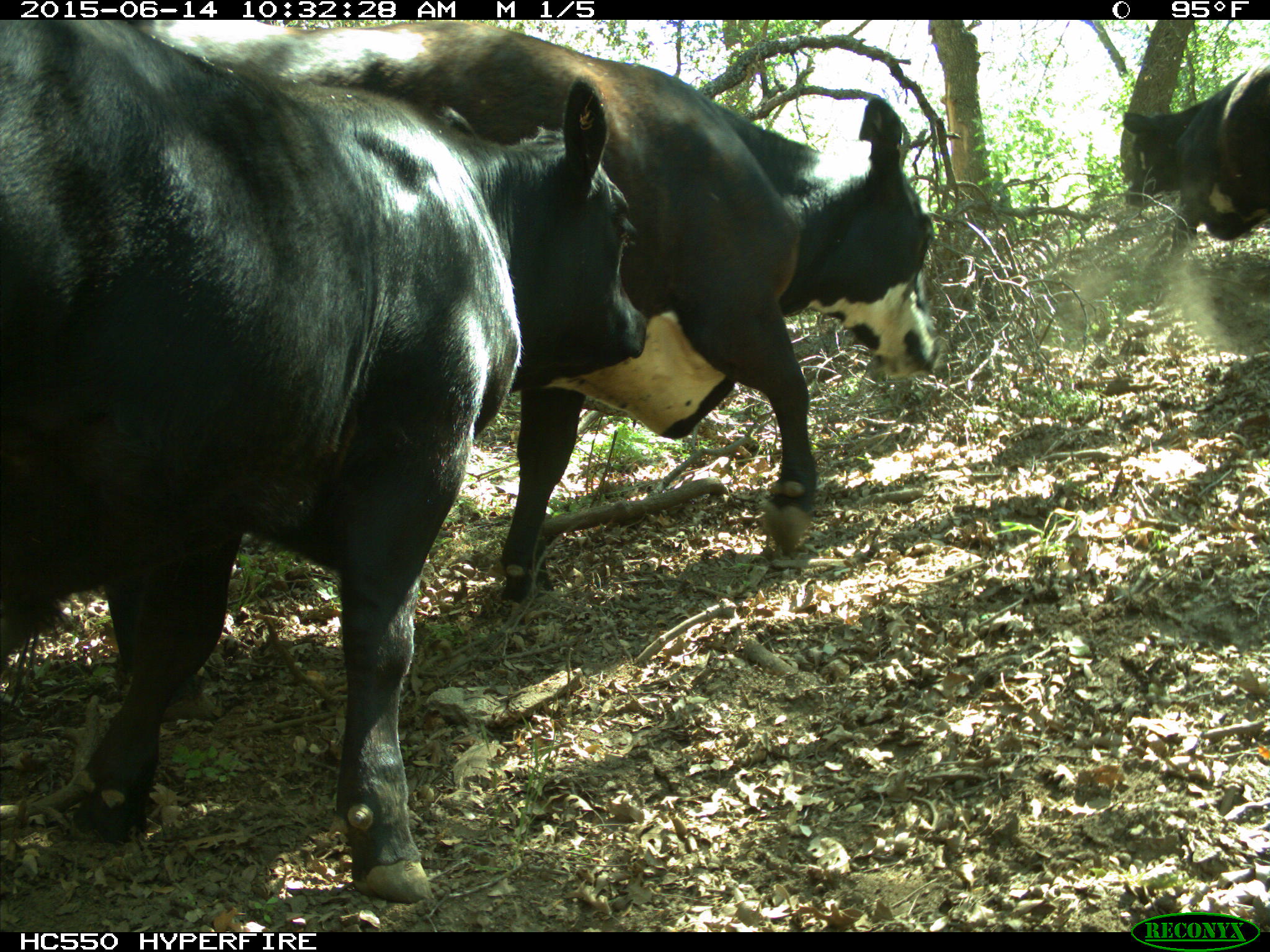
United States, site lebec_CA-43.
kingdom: Animalia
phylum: Chordata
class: Mammalia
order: Artiodactyla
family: Bovidae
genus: Bos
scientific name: Bos taurus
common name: domestic cow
Bos taurus (domestic cow).